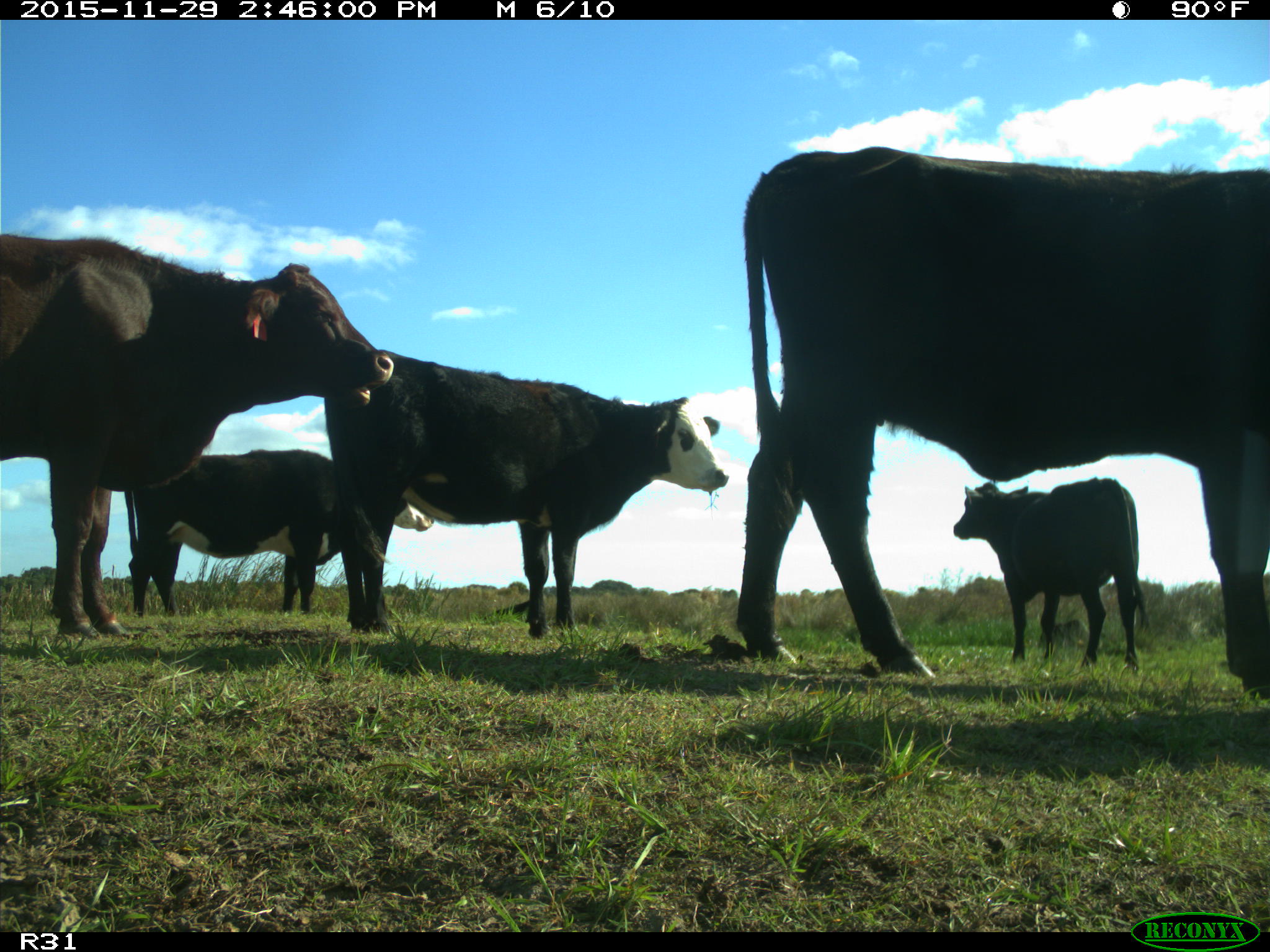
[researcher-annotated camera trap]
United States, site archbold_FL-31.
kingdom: Animalia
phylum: Chordata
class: Mammalia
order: Artiodactyla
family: Bovidae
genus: Bos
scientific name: Bos taurus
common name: domestic cow